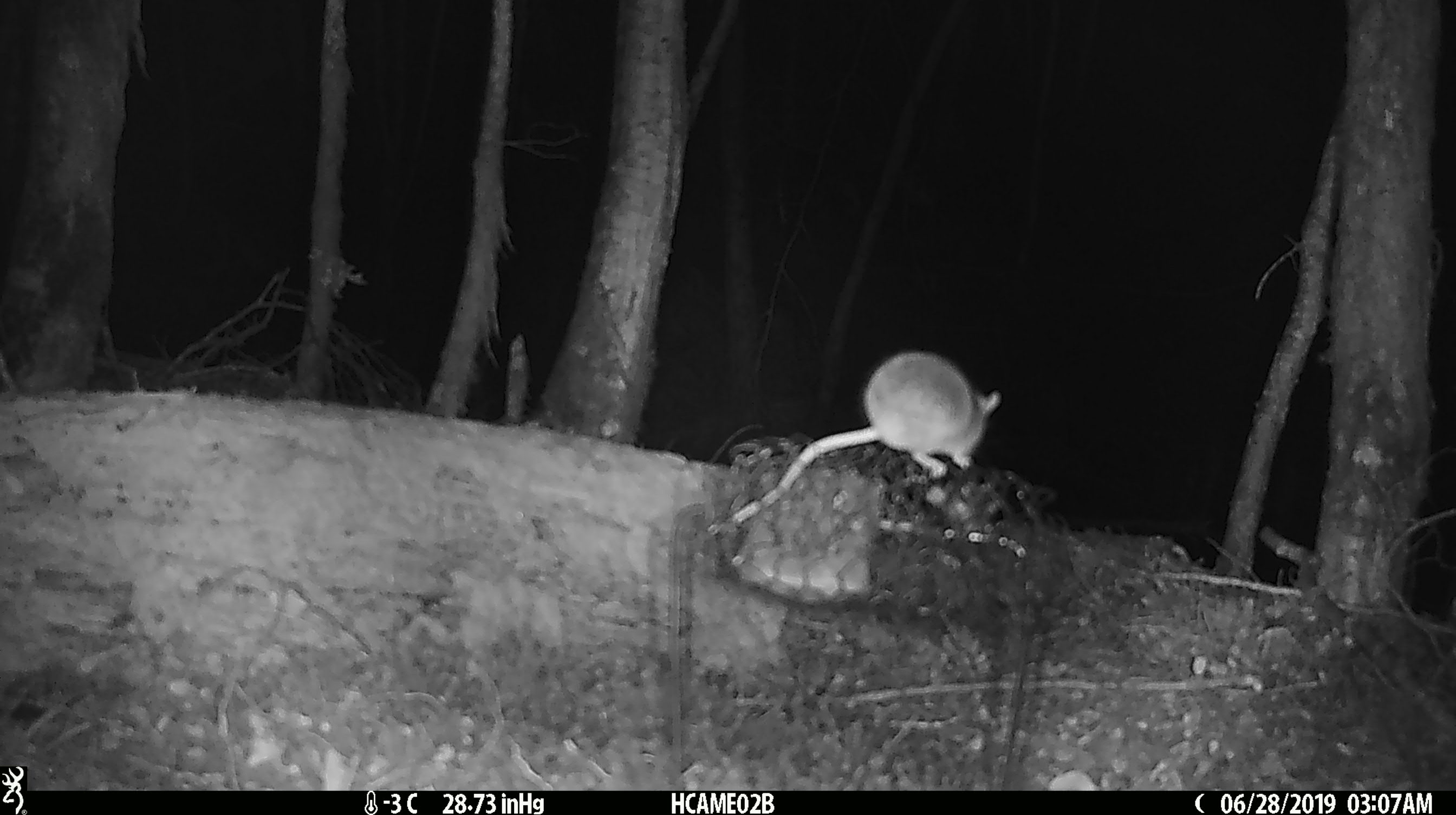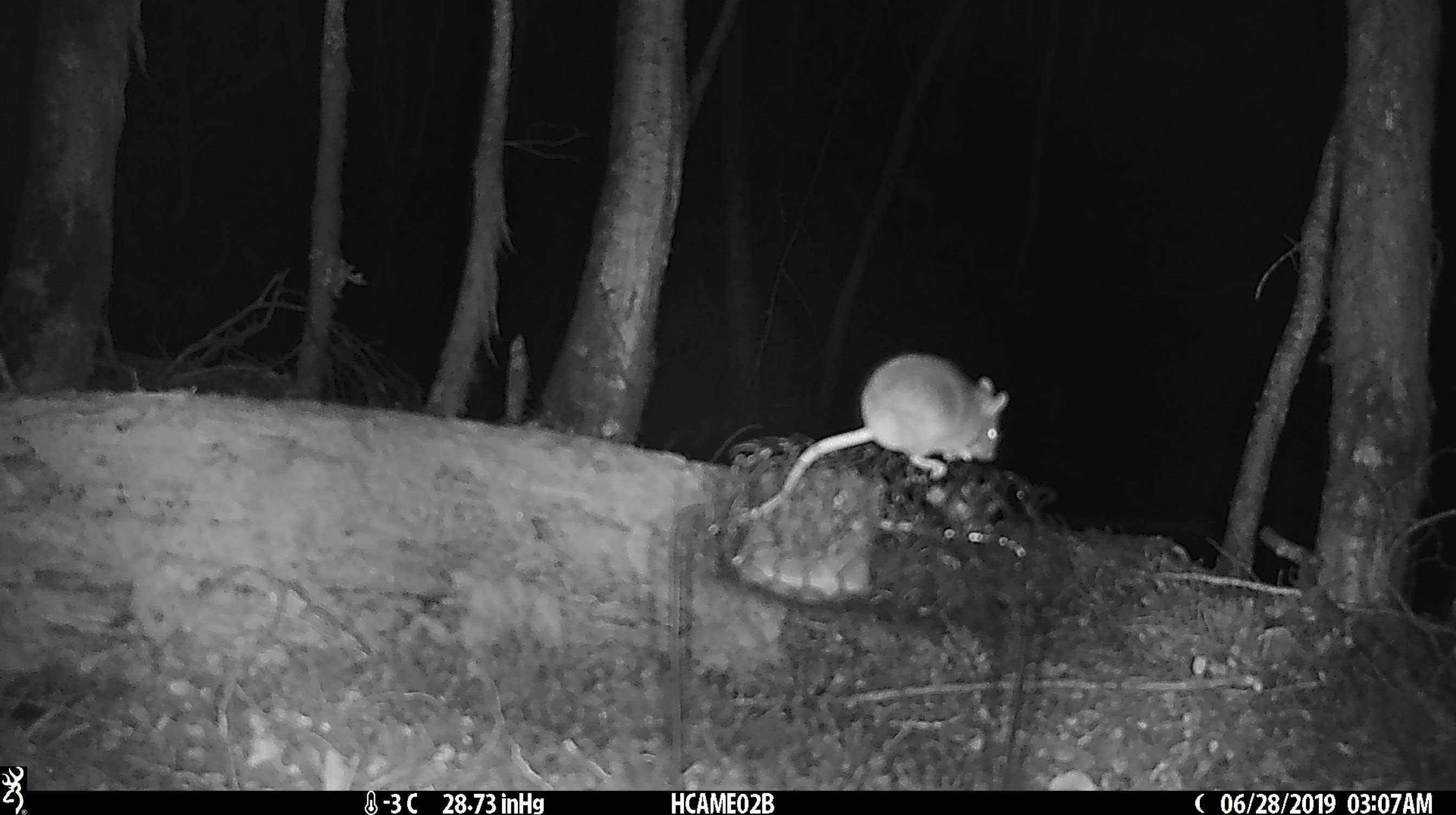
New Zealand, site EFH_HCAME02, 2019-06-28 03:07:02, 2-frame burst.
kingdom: Animalia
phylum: Chordata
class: Mammalia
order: Rodentia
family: Muridae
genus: Mus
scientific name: Mus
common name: mouse